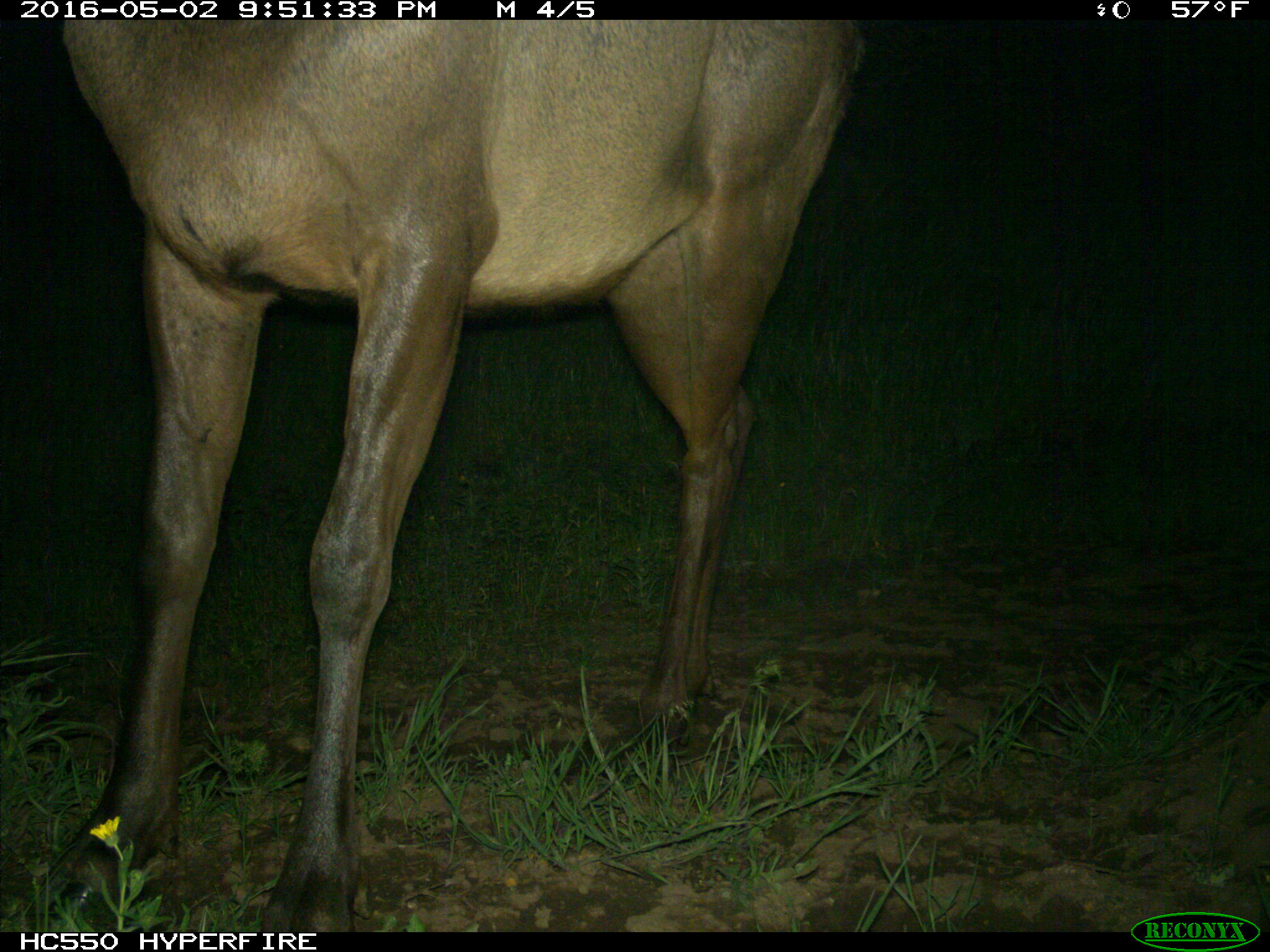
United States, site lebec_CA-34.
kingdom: Animalia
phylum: Chordata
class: Mammalia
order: Artiodactyla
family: Cervidae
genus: Cervus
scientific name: Cervus canadensis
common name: elk